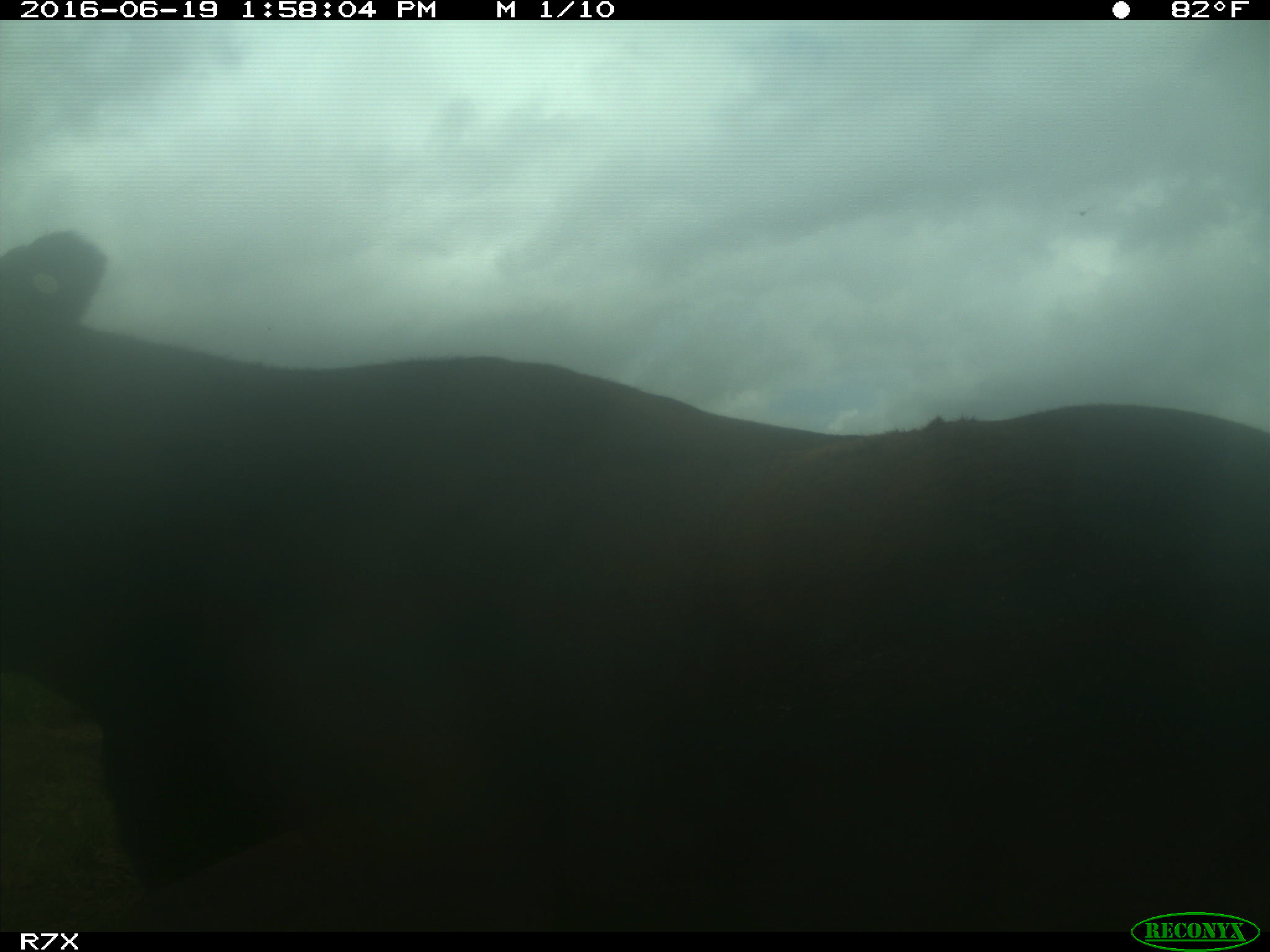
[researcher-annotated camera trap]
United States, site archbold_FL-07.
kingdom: Animalia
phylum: Chordata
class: Mammalia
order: Artiodactyla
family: Bovidae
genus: Bos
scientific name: Bos taurus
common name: domestic cow